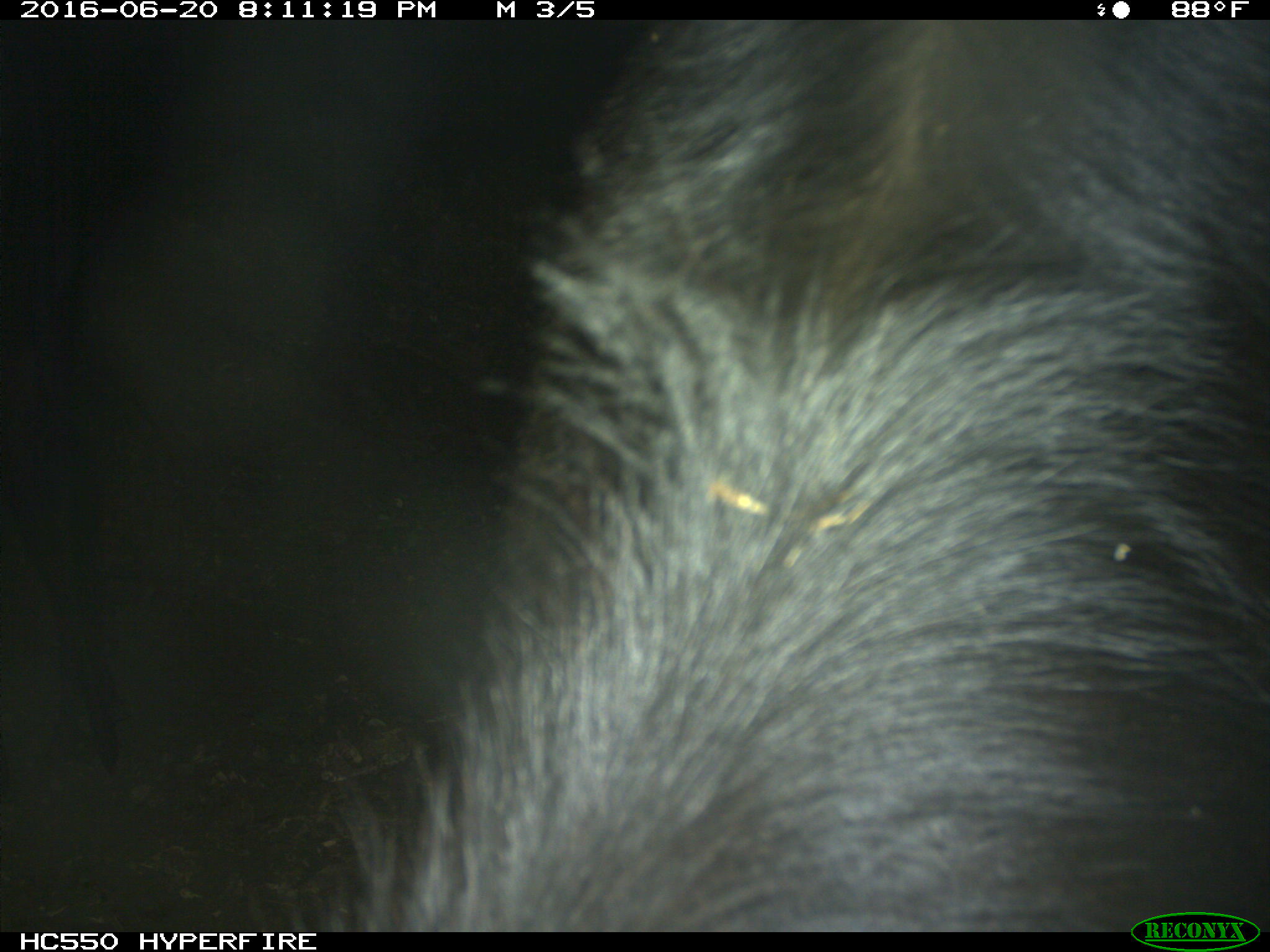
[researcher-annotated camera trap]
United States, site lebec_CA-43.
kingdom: Animalia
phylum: Chordata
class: Mammalia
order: Artiodactyla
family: Bovidae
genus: Bos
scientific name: Bos taurus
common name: domestic cow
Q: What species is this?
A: Bos taurus (domestic cow).